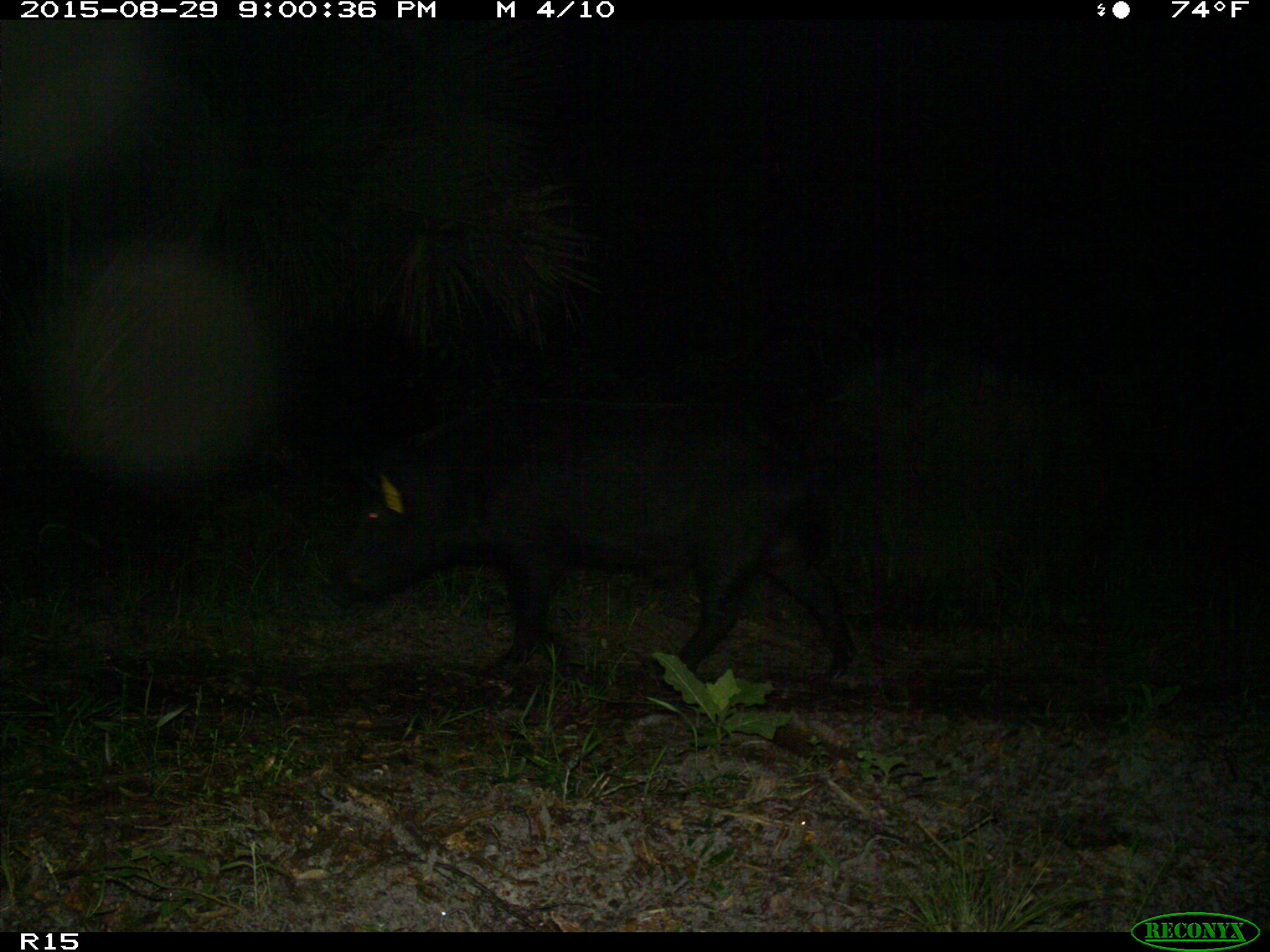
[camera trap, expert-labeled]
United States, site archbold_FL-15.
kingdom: Animalia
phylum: Chordata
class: Mammalia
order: Artiodactyla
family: Suidae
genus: Sus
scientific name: Sus scrofa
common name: wild boar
Sus scrofa (wild boar).